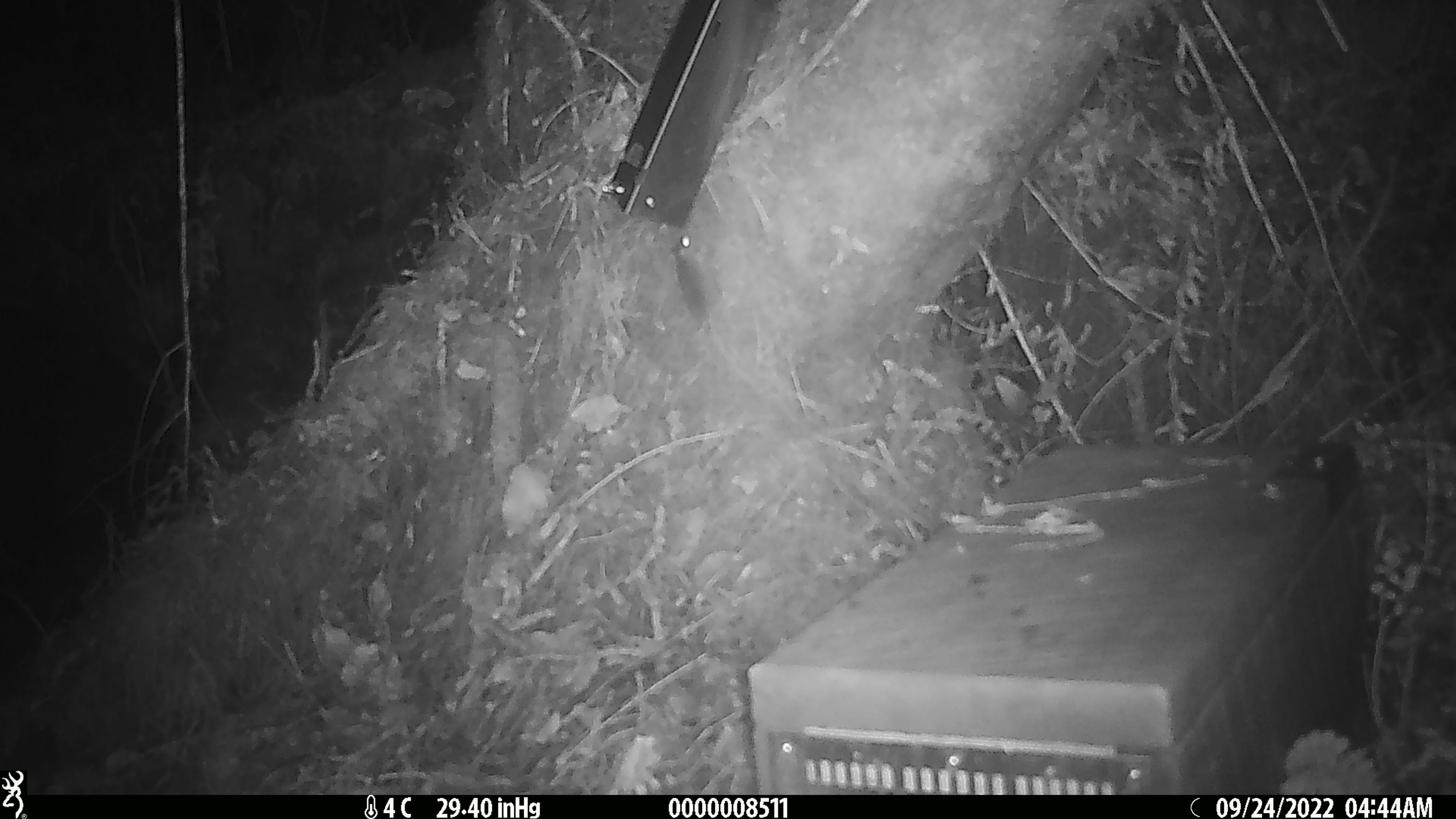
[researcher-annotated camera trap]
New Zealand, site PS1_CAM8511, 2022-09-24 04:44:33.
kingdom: Animalia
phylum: Chordata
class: Mammalia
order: Rodentia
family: Muridae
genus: Mus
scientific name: Mus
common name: mouse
Mouse (Mus).